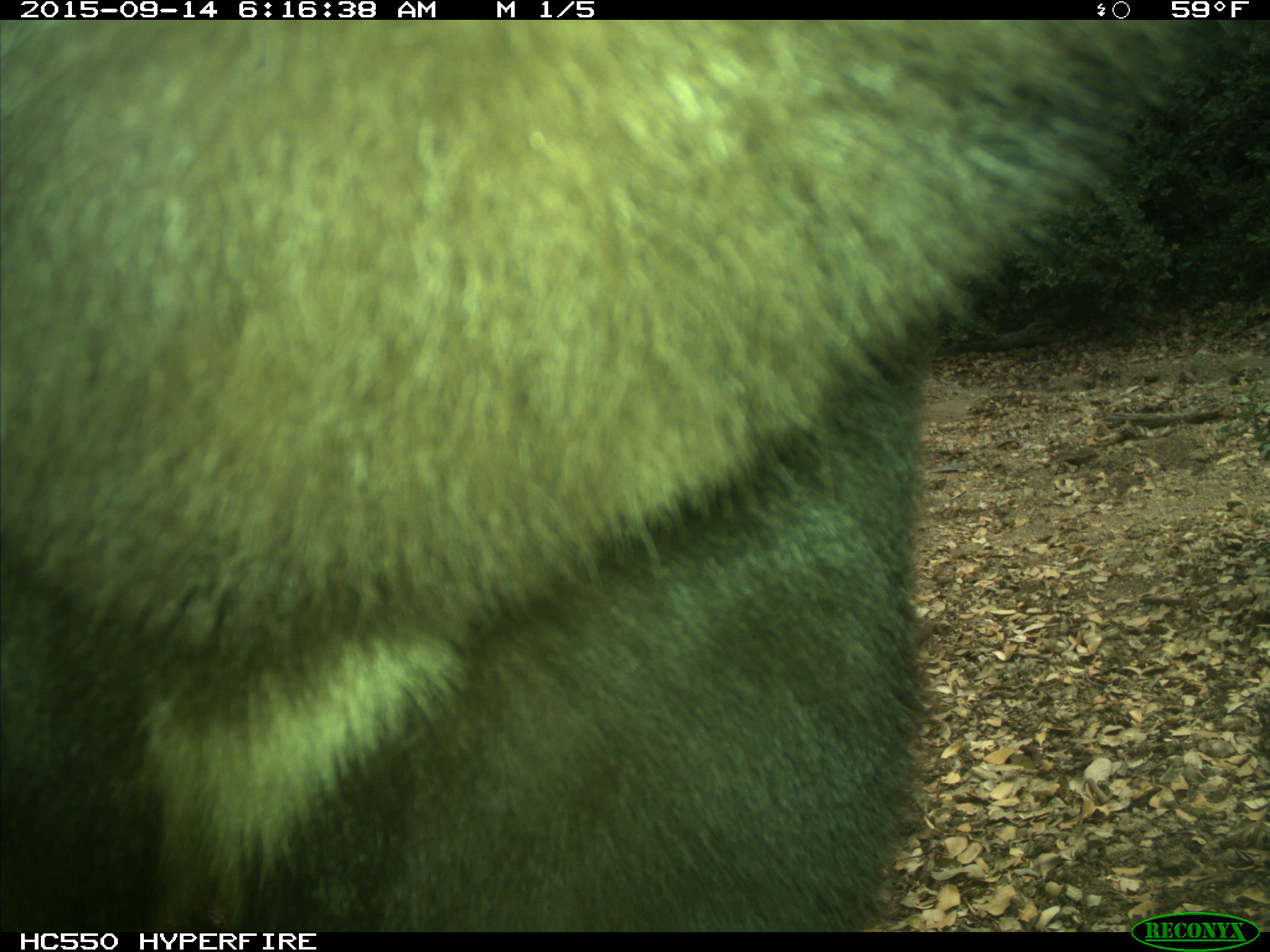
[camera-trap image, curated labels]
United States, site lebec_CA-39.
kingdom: Animalia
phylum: Chordata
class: Mammalia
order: Carnivora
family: Ursidae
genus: Ursus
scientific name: Ursus americanus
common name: american black bear